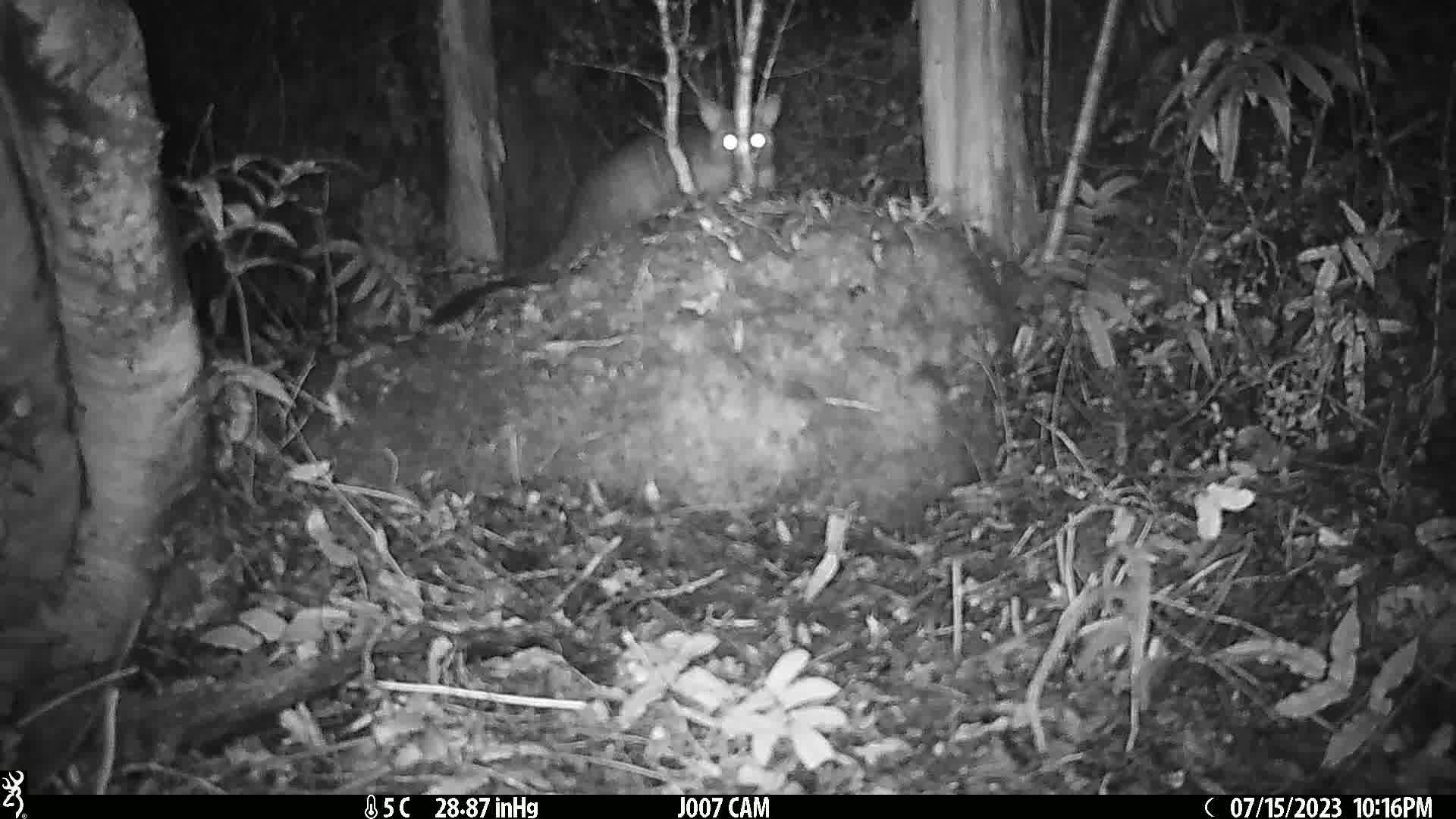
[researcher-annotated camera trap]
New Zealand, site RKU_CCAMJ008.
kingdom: Animalia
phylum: Chordata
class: Mammalia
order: Diprotodontia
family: Phalangeridae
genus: Trichosurus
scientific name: Trichosurus vulpecula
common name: common brushtail possum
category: possum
Possum (common brushtail possum) (Trichosurus vulpecula).